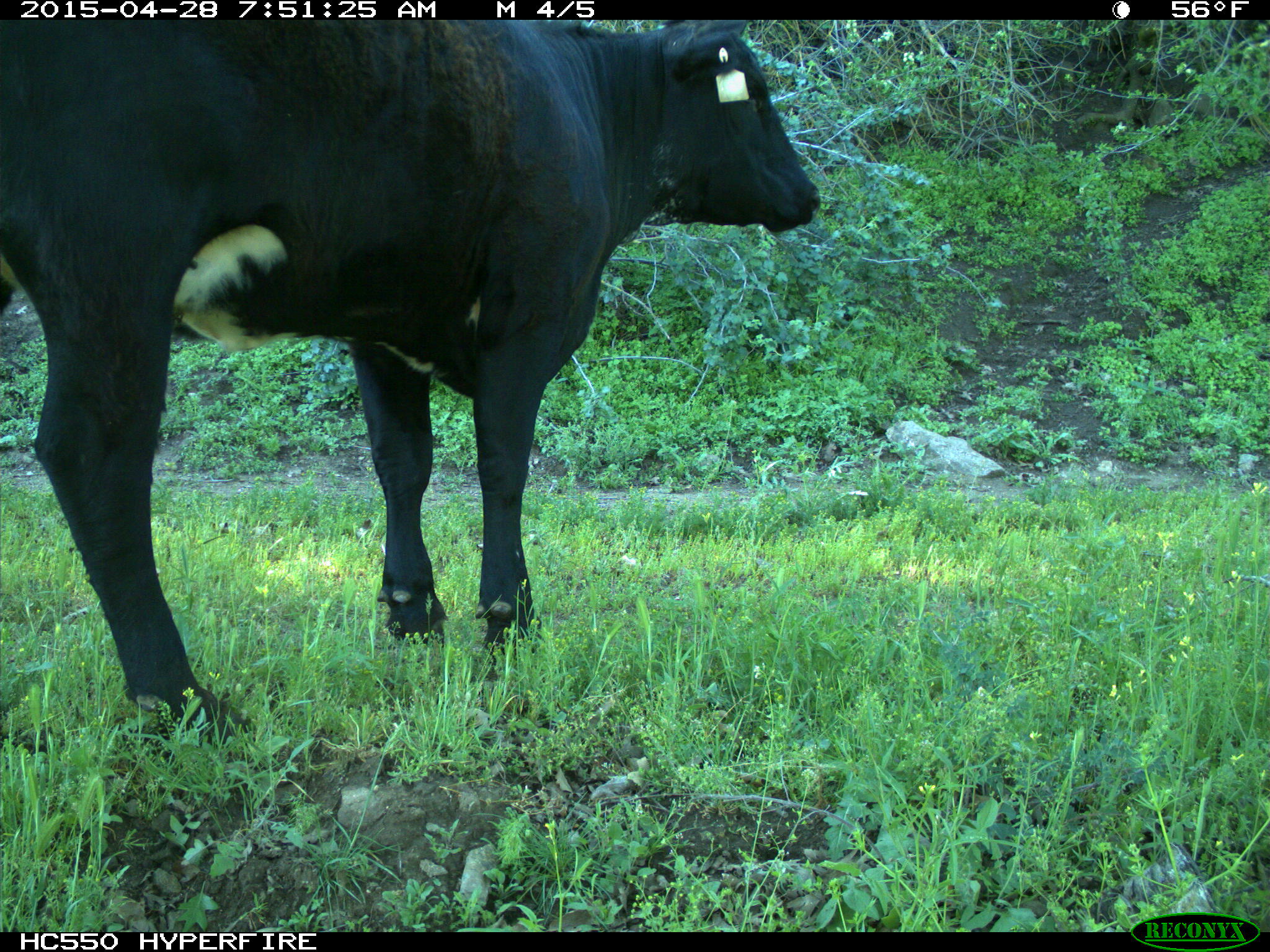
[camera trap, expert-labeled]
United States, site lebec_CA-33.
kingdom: Animalia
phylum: Chordata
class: Mammalia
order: Artiodactyla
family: Bovidae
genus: Bos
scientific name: Bos taurus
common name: domestic cow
Bos taurus (domestic cow).